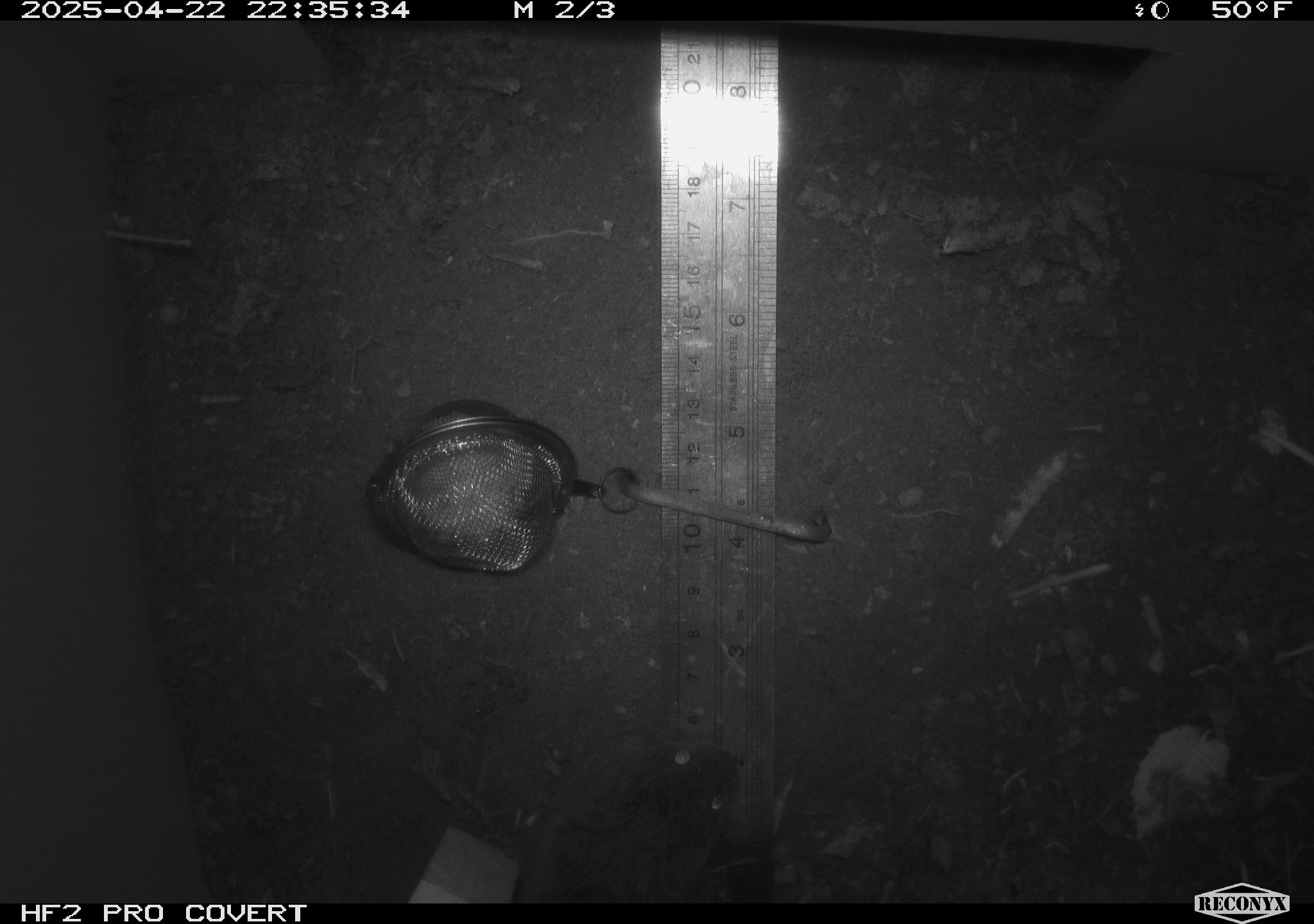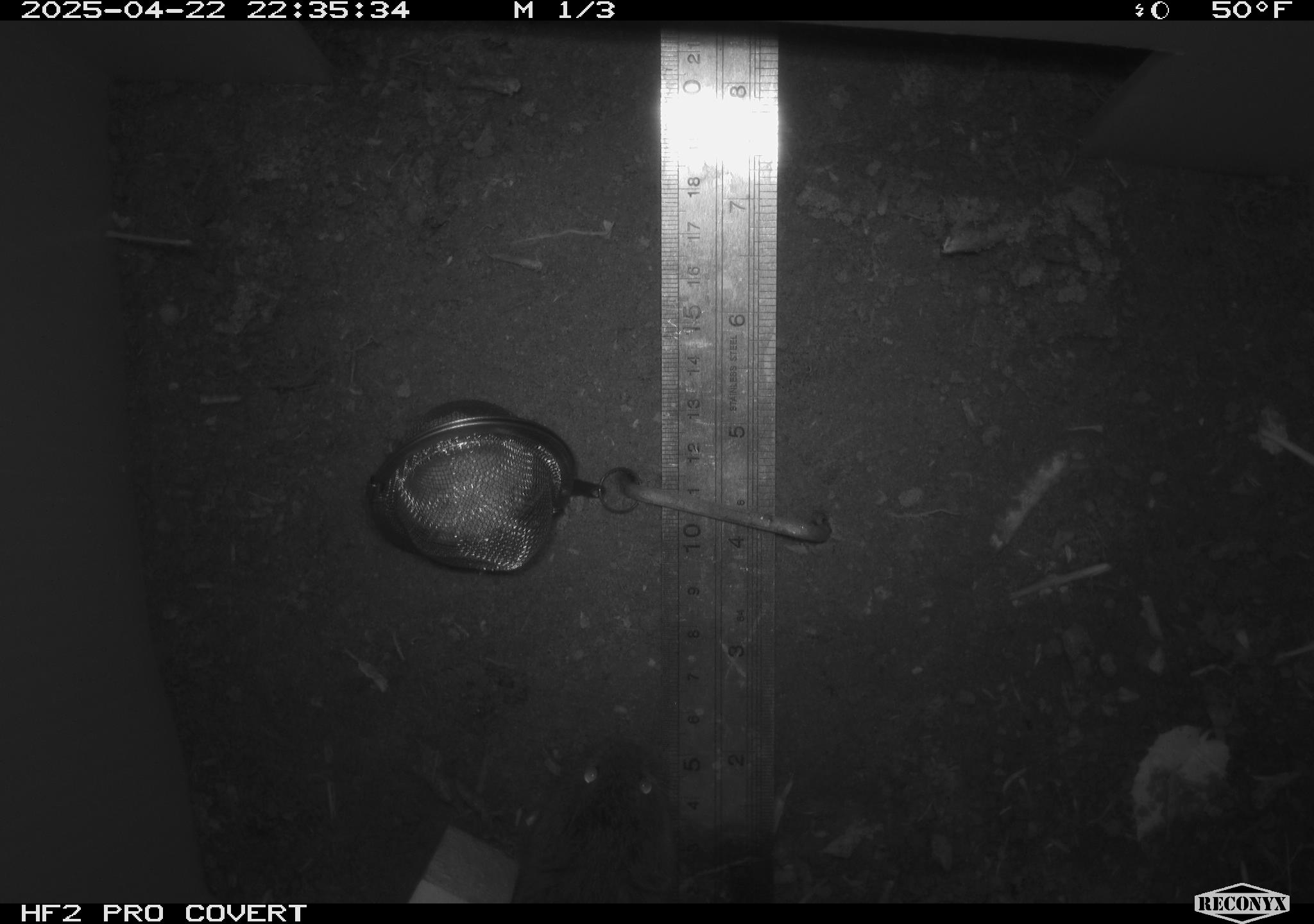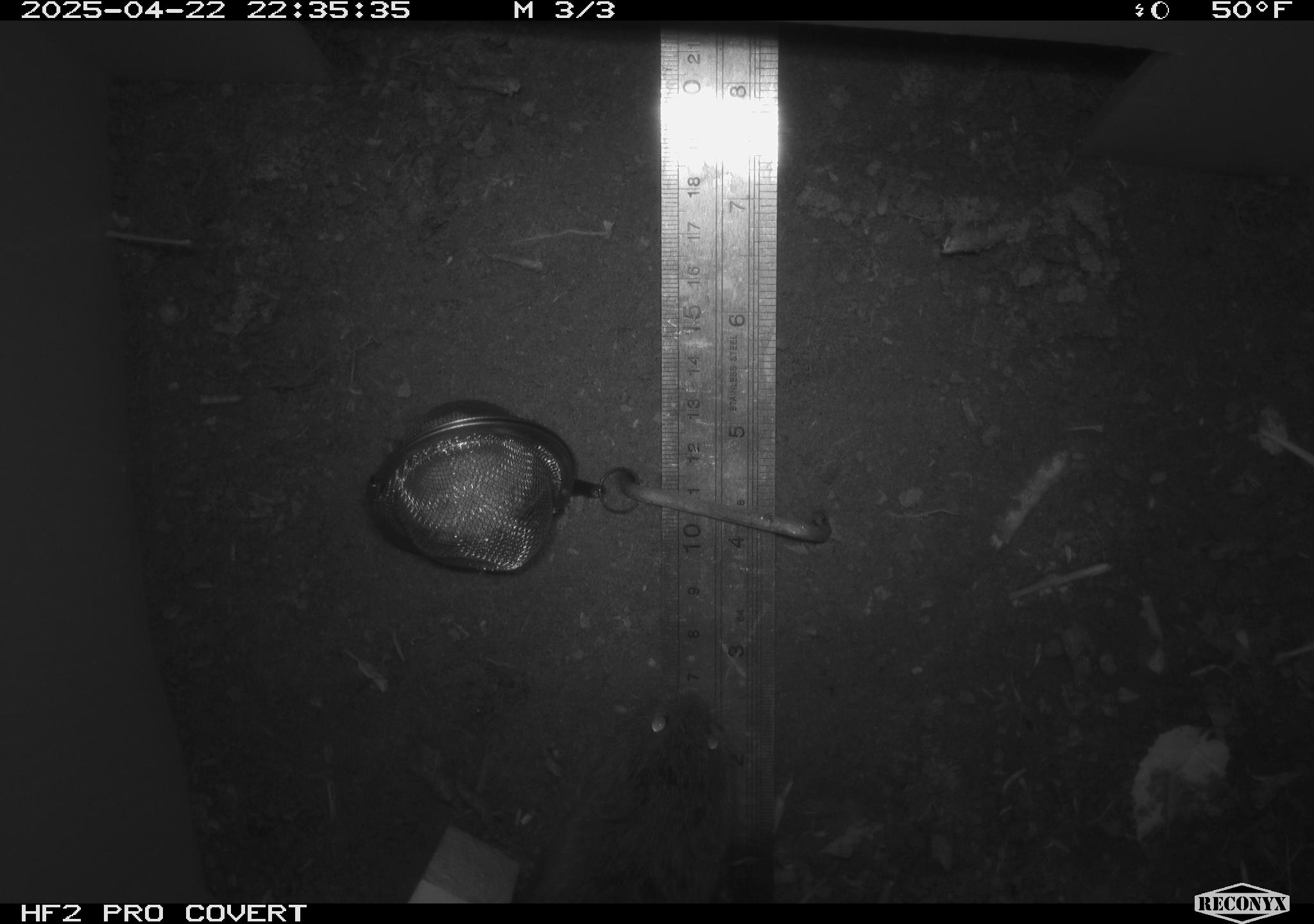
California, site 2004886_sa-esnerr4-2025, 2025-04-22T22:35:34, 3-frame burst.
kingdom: Animalia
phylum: Chordata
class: Mammalia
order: Rodentia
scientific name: Rodentia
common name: rodent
Rodent (Rodentia).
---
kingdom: Animalia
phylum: Chordata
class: Mammalia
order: Rodentia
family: Cricetidae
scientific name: Arvicolinae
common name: voles, lemmings, and muskrats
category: arvicolinae subfamily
Arvicolinae subfamily (voles, lemmings, and muskrats) (Arvicolinae).